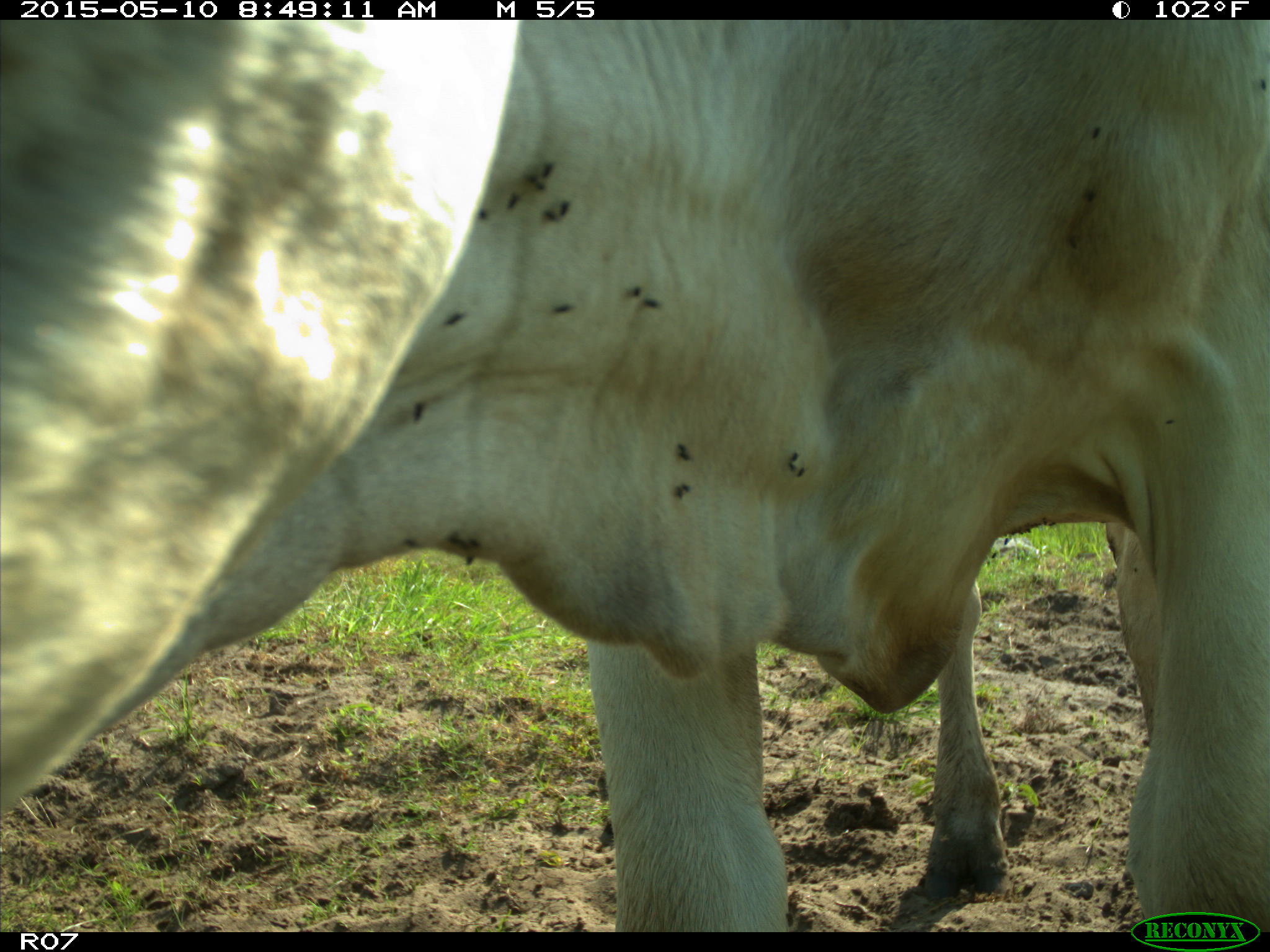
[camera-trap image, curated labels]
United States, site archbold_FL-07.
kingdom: Animalia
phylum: Chordata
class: Mammalia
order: Artiodactyla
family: Bovidae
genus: Bos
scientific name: Bos taurus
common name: domestic cow